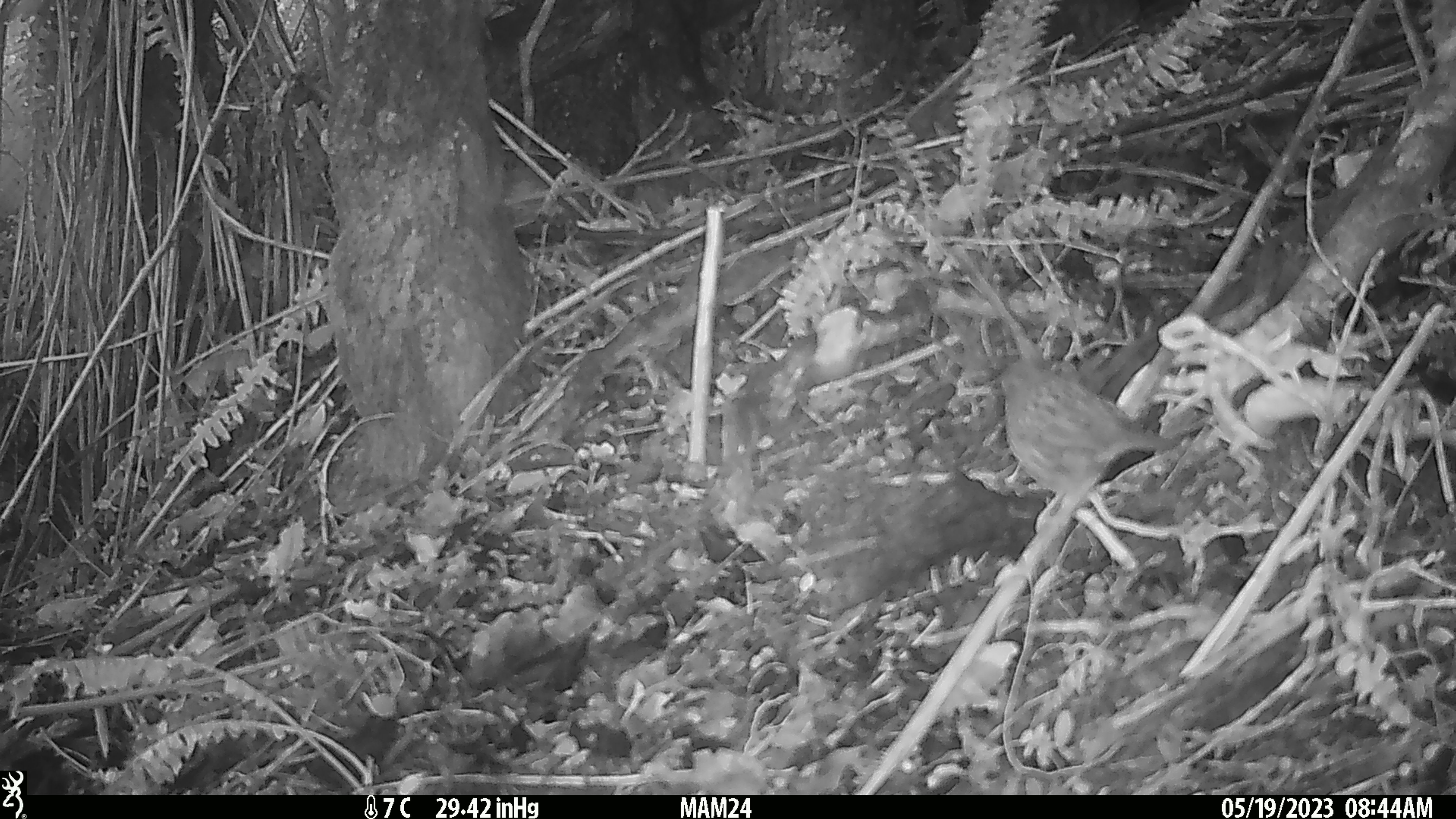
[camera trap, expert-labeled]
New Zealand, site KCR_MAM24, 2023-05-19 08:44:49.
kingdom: Animalia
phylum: Chordata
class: Aves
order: Passeriformes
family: Prunellidae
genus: Prunella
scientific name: Prunella modularis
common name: dunnock